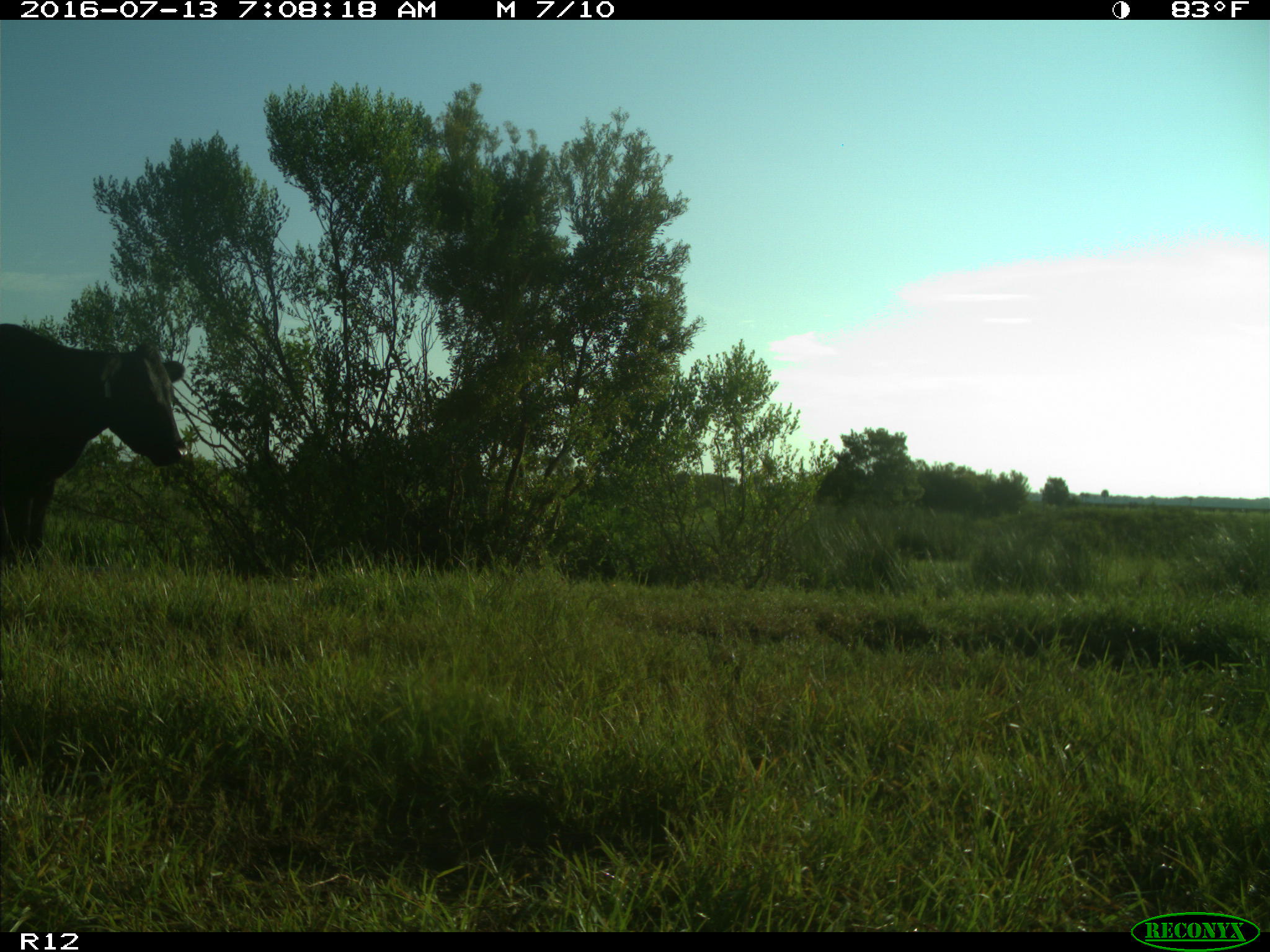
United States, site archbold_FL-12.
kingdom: Animalia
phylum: Chordata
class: Mammalia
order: Artiodactyla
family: Bovidae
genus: Bos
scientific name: Bos taurus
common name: domestic cow